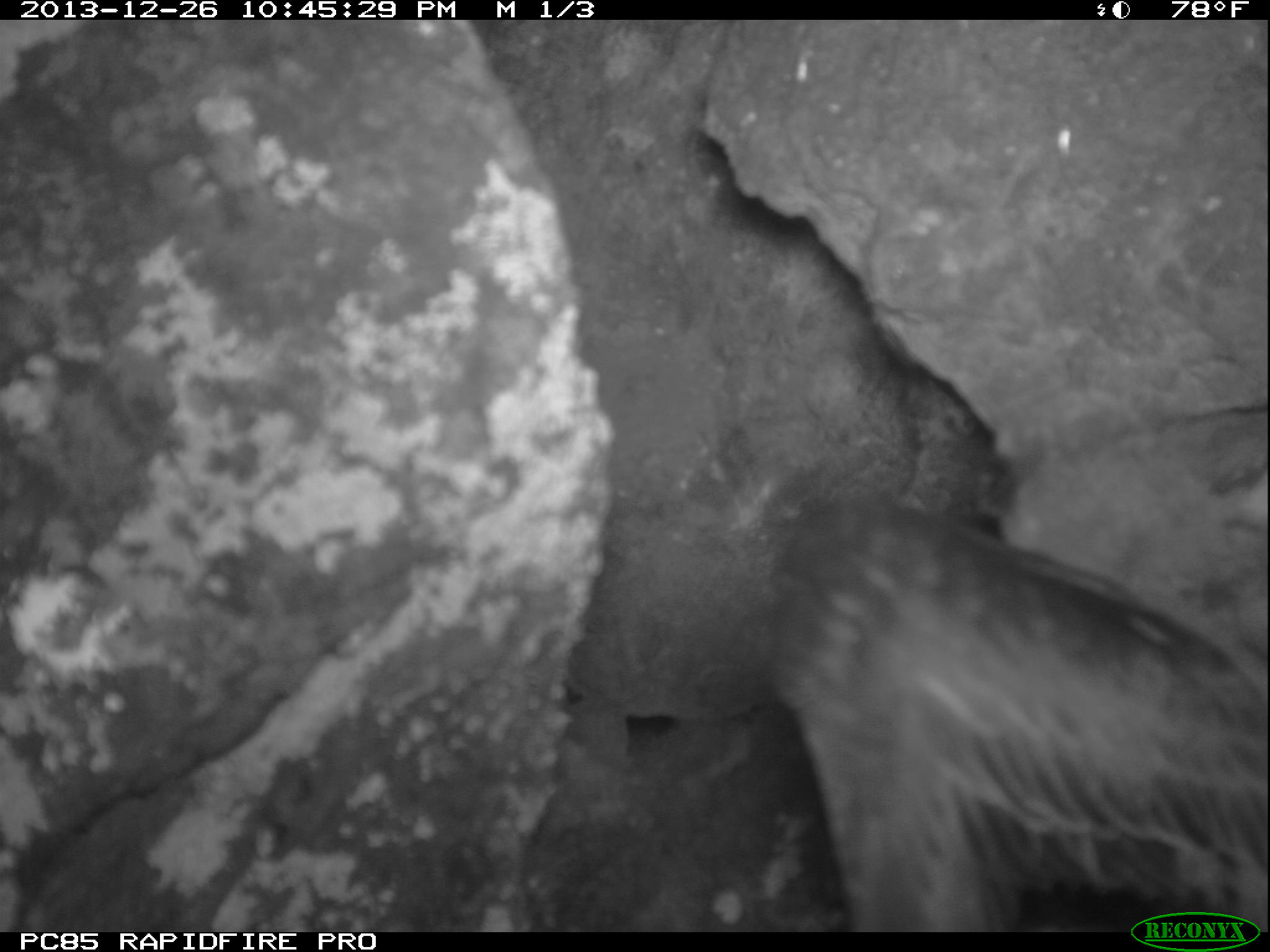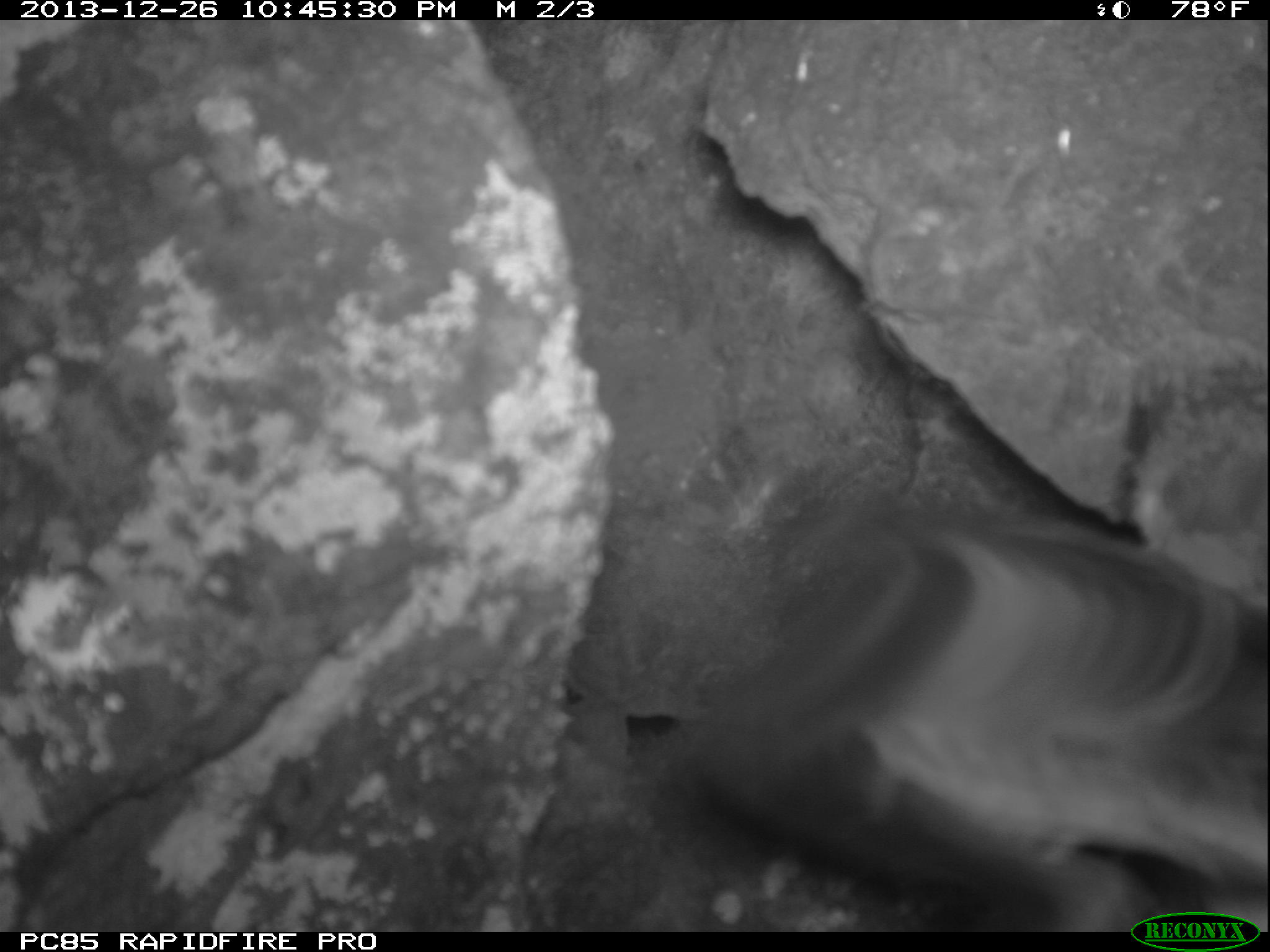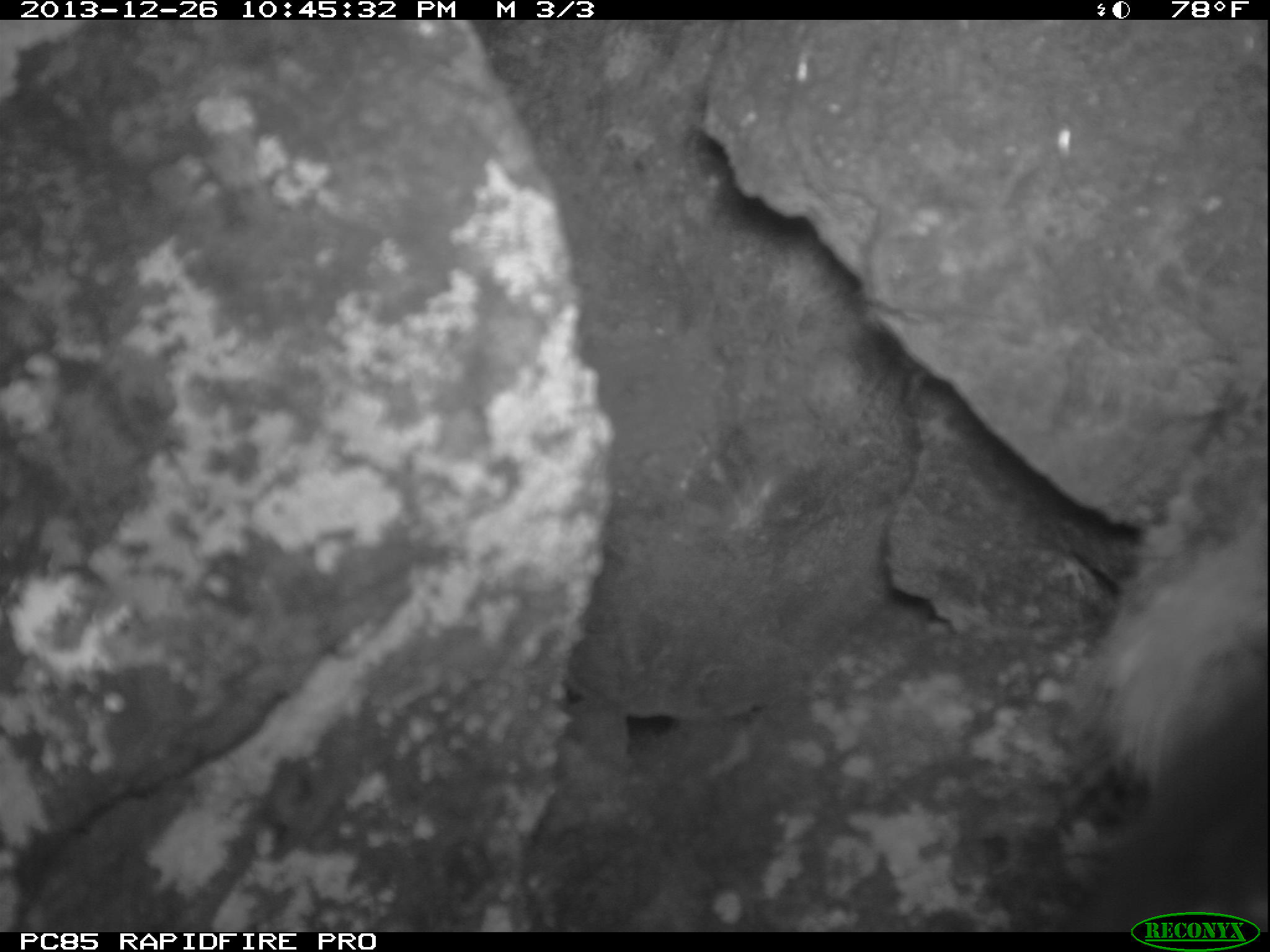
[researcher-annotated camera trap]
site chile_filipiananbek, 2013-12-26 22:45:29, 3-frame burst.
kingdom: Animalia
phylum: Chordata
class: Aves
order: Procellariiformes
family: Procellariidae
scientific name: Procellariidae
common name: petrel chick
Petrel chick (Procellariidae).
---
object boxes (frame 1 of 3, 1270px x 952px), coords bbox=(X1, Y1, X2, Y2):
petrel chick: bbox=(750, 478, 1267, 927)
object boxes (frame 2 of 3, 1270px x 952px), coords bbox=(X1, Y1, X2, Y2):
petrel chick: bbox=(652, 367, 1270, 930)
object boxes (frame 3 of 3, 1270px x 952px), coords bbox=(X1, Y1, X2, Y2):
petrel chick: bbox=(1007, 410, 1270, 920)